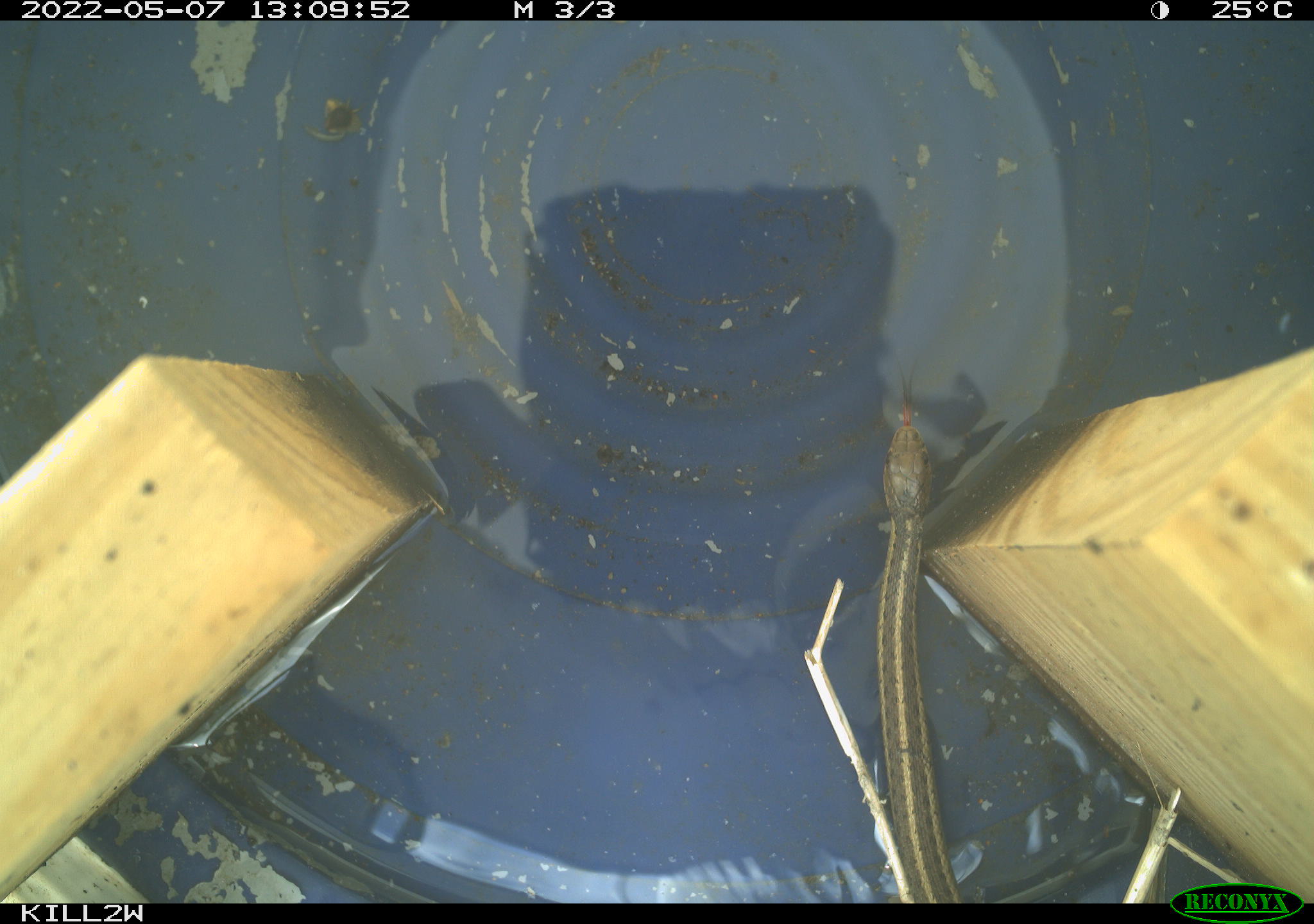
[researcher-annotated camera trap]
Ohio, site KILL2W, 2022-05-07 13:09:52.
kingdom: Animalia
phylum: Chordata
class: Reptilia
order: Squamata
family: Colubridae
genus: Thamnophis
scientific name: Thamnophis sirtalis sirtalis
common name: eastern gartersnake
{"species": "eastern gartersnake (Thamnophis sirtalis sirtalis)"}